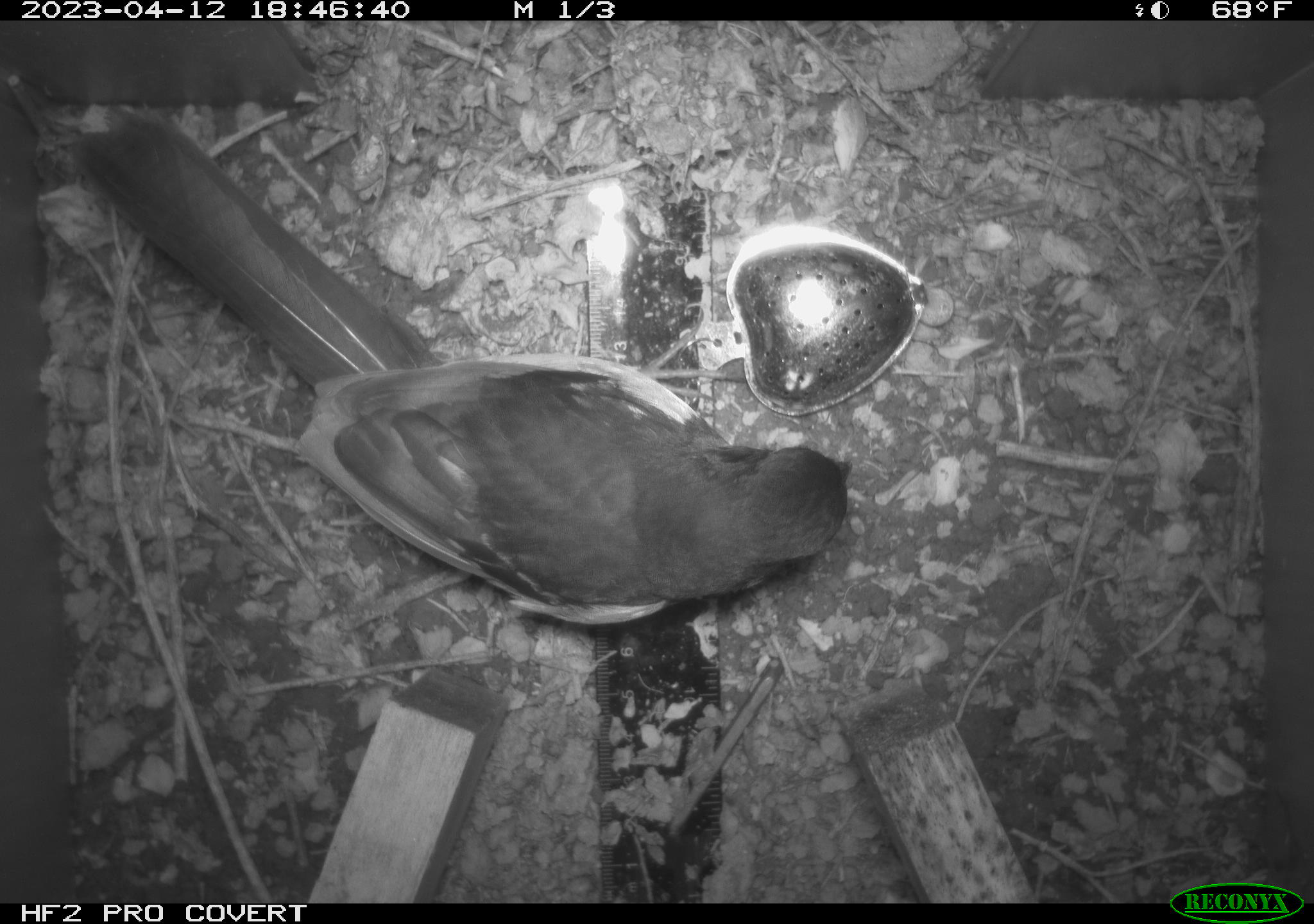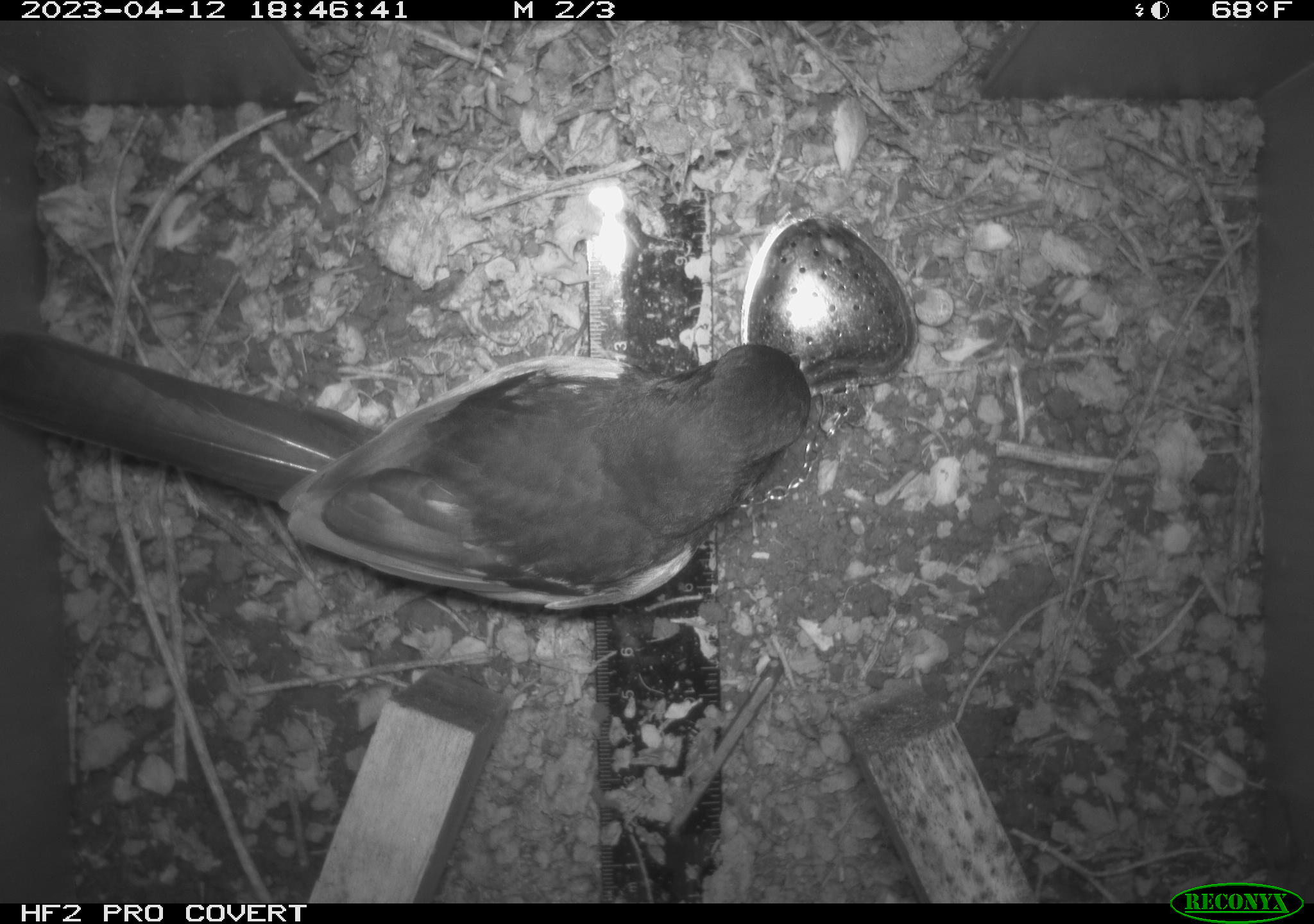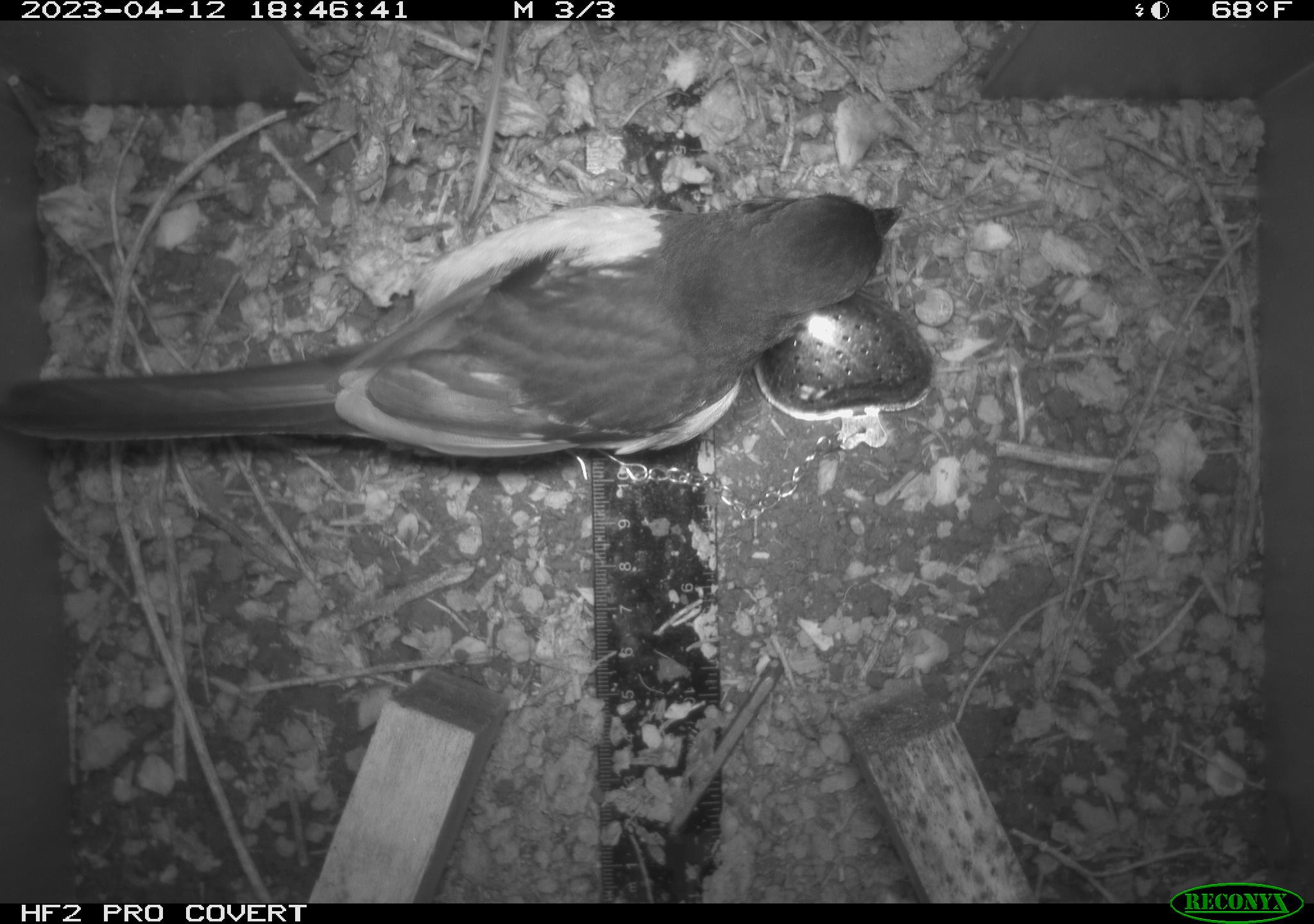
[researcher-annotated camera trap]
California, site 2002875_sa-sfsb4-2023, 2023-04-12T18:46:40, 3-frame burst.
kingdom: Animalia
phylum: Chordata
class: Aves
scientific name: Aves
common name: bird